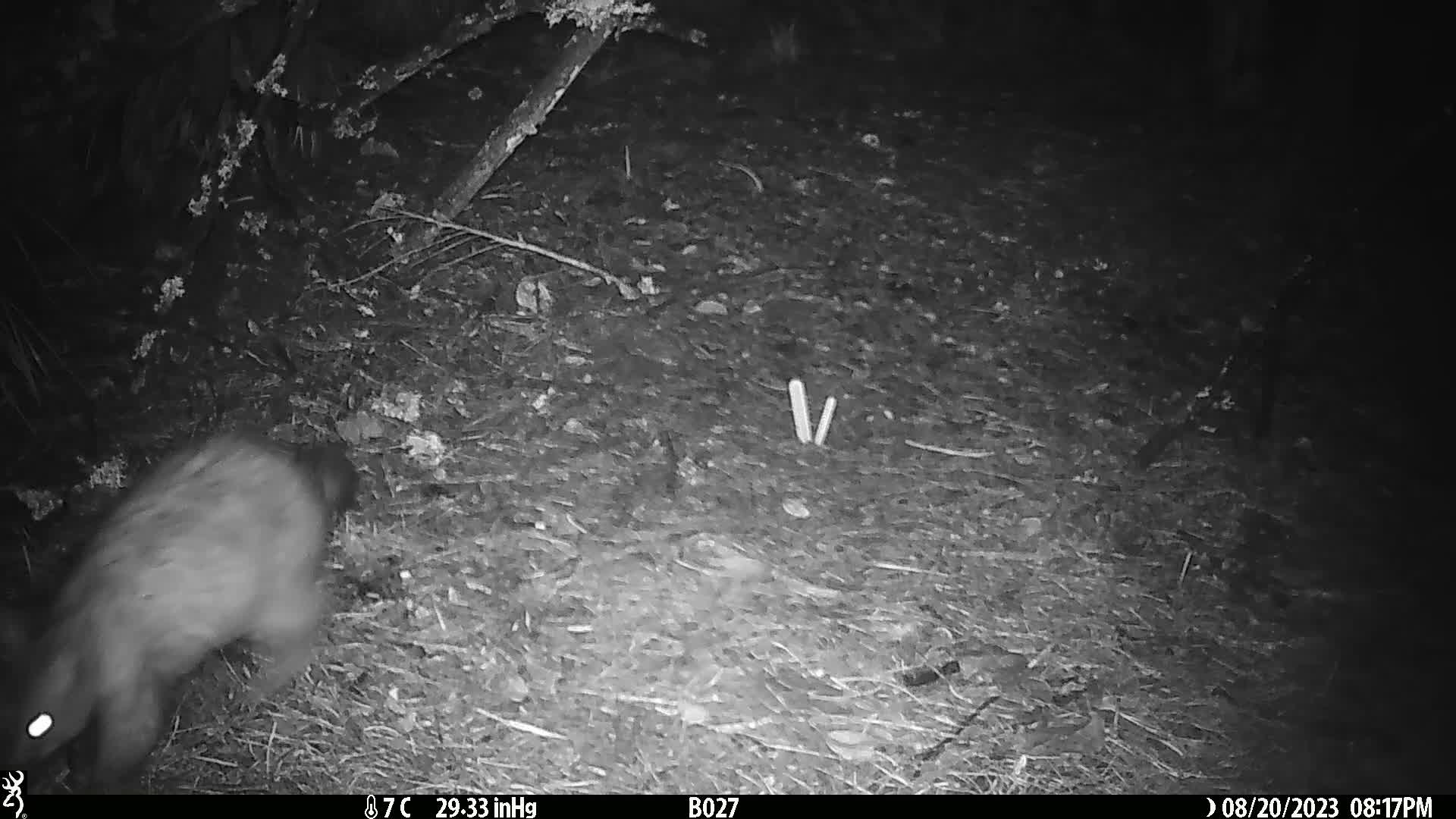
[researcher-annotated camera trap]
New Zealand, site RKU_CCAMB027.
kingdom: Animalia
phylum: Chordata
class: Mammalia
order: Diprotodontia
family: Phalangeridae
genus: Trichosurus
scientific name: Trichosurus vulpecula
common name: common brushtail possum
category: possum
Possum (common brushtail possum) (Trichosurus vulpecula).